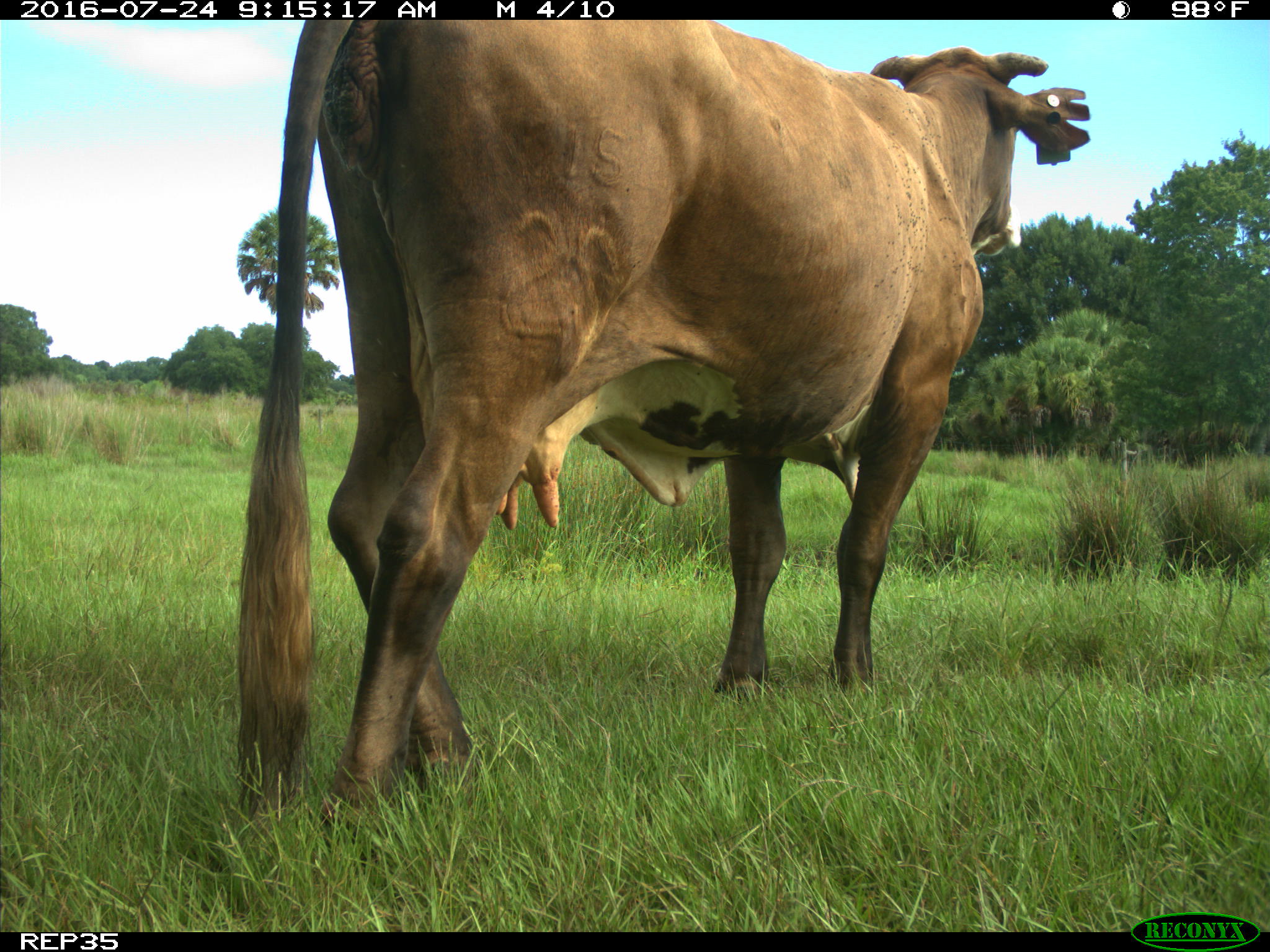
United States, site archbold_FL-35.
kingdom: Animalia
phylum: Chordata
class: Mammalia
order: Artiodactyla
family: Bovidae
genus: Bos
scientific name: Bos taurus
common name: domestic cow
Bos taurus (domestic cow).